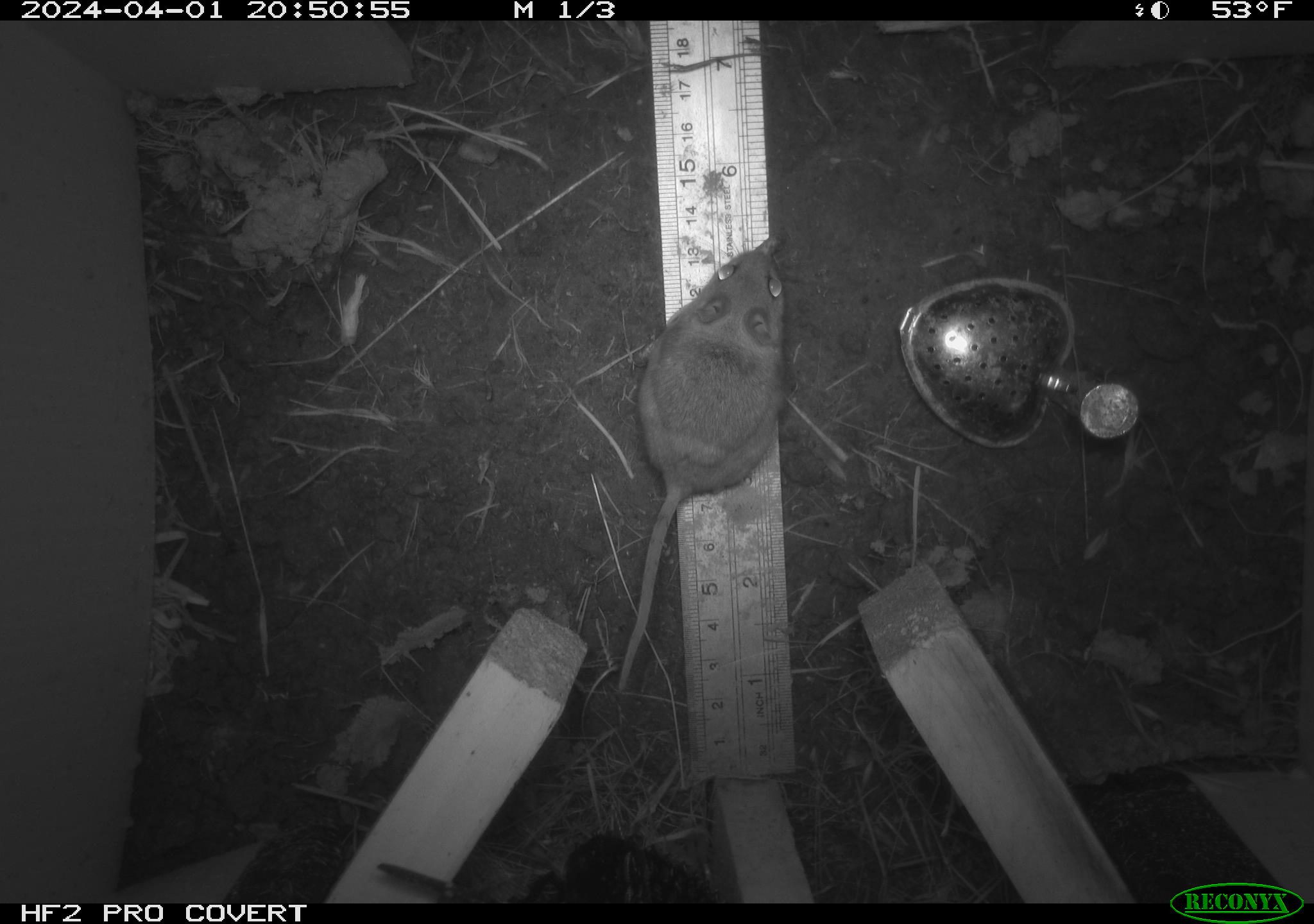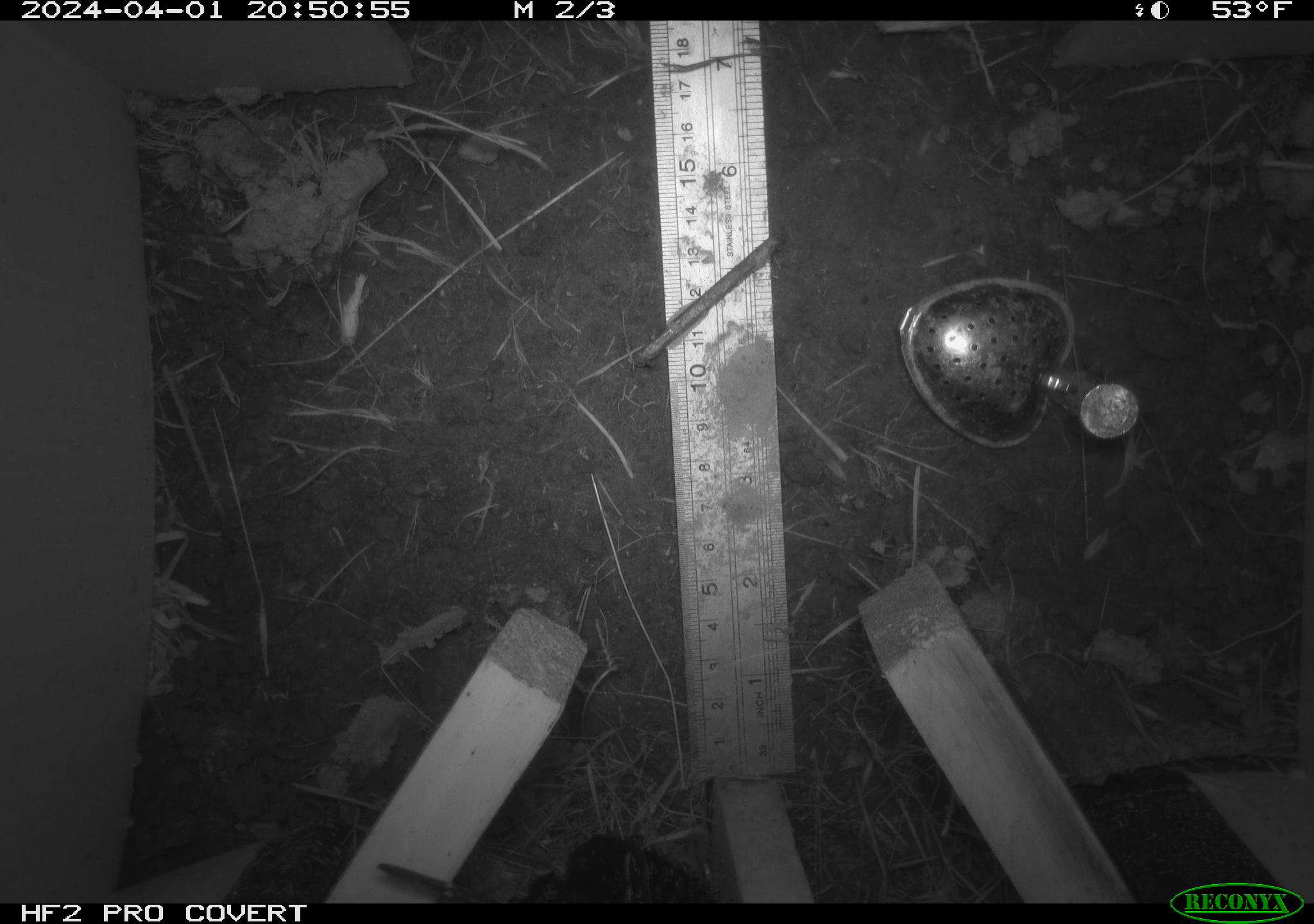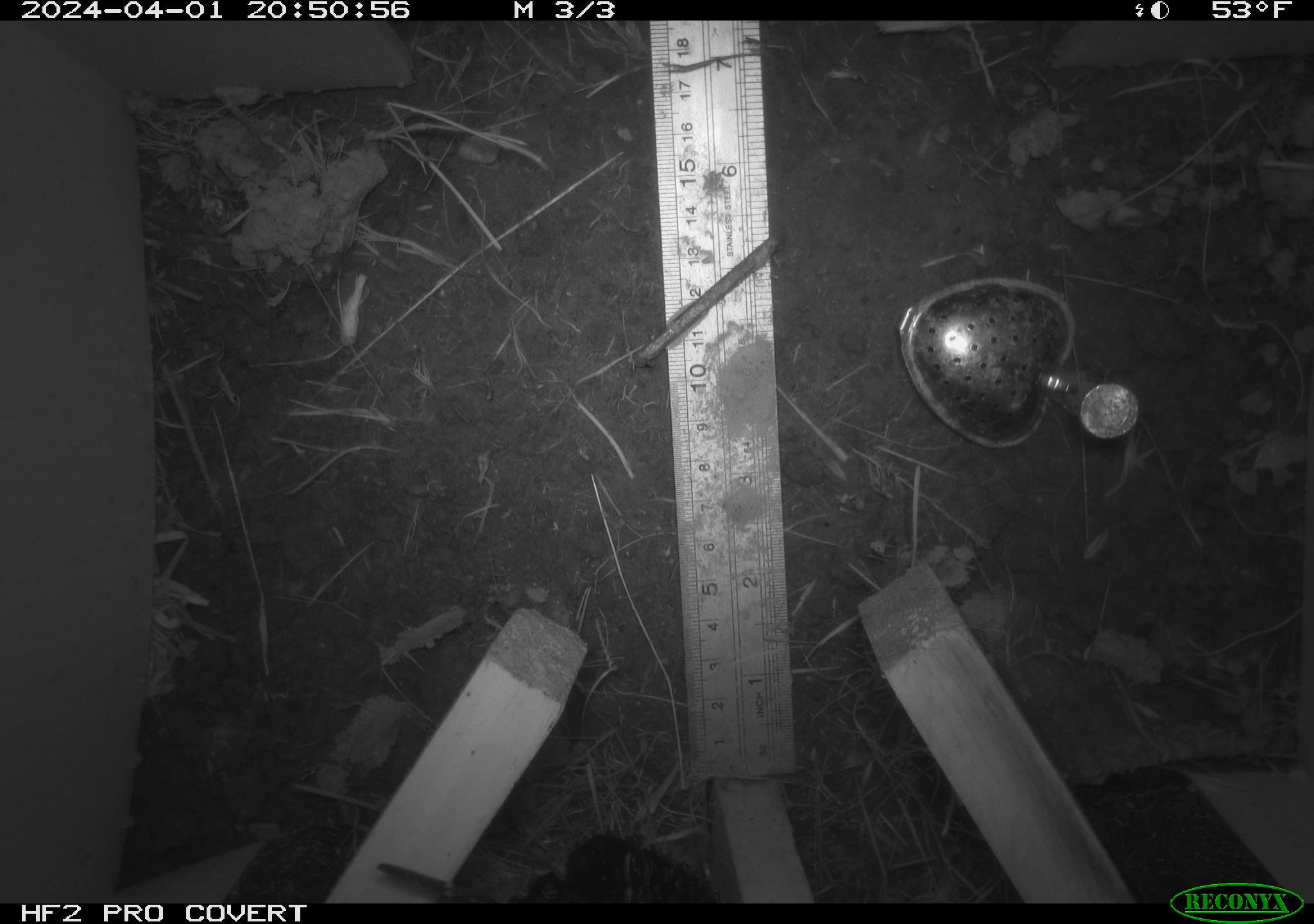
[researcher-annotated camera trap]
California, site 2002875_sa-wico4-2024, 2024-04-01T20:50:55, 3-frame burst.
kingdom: Animalia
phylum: Chordata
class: Mammalia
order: Rodentia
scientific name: Rodentia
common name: rodent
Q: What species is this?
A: Rodent (Rodentia).